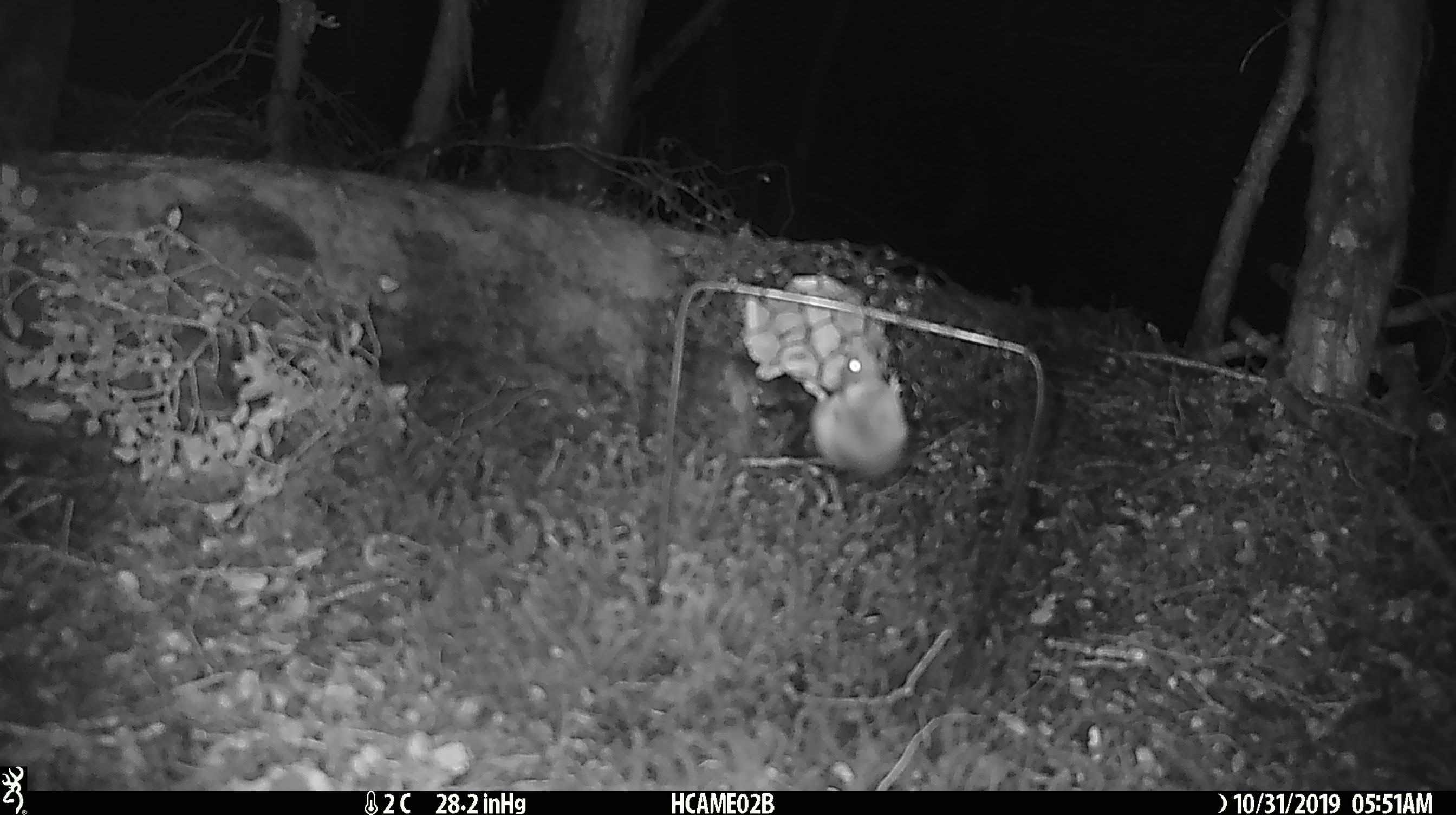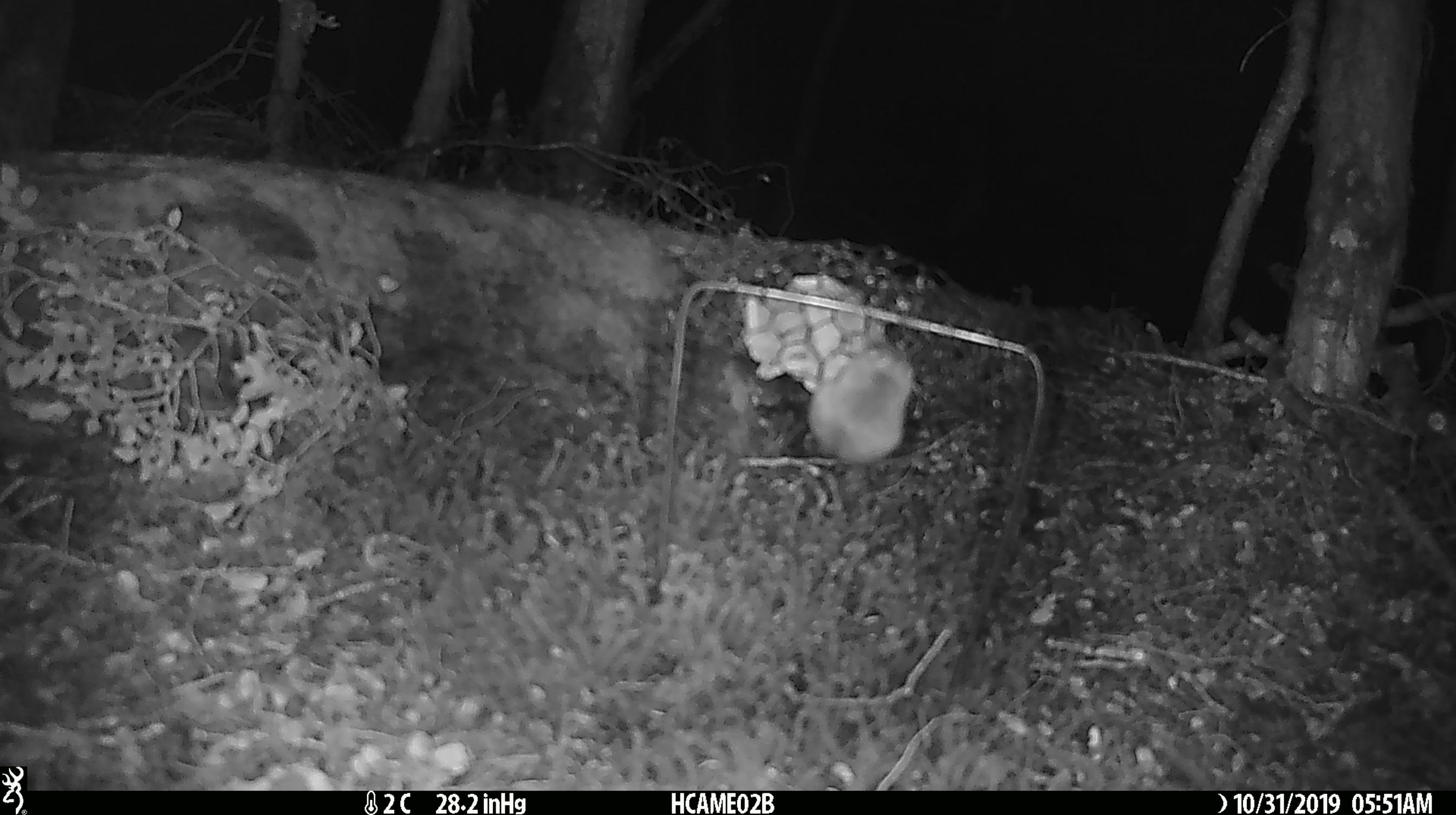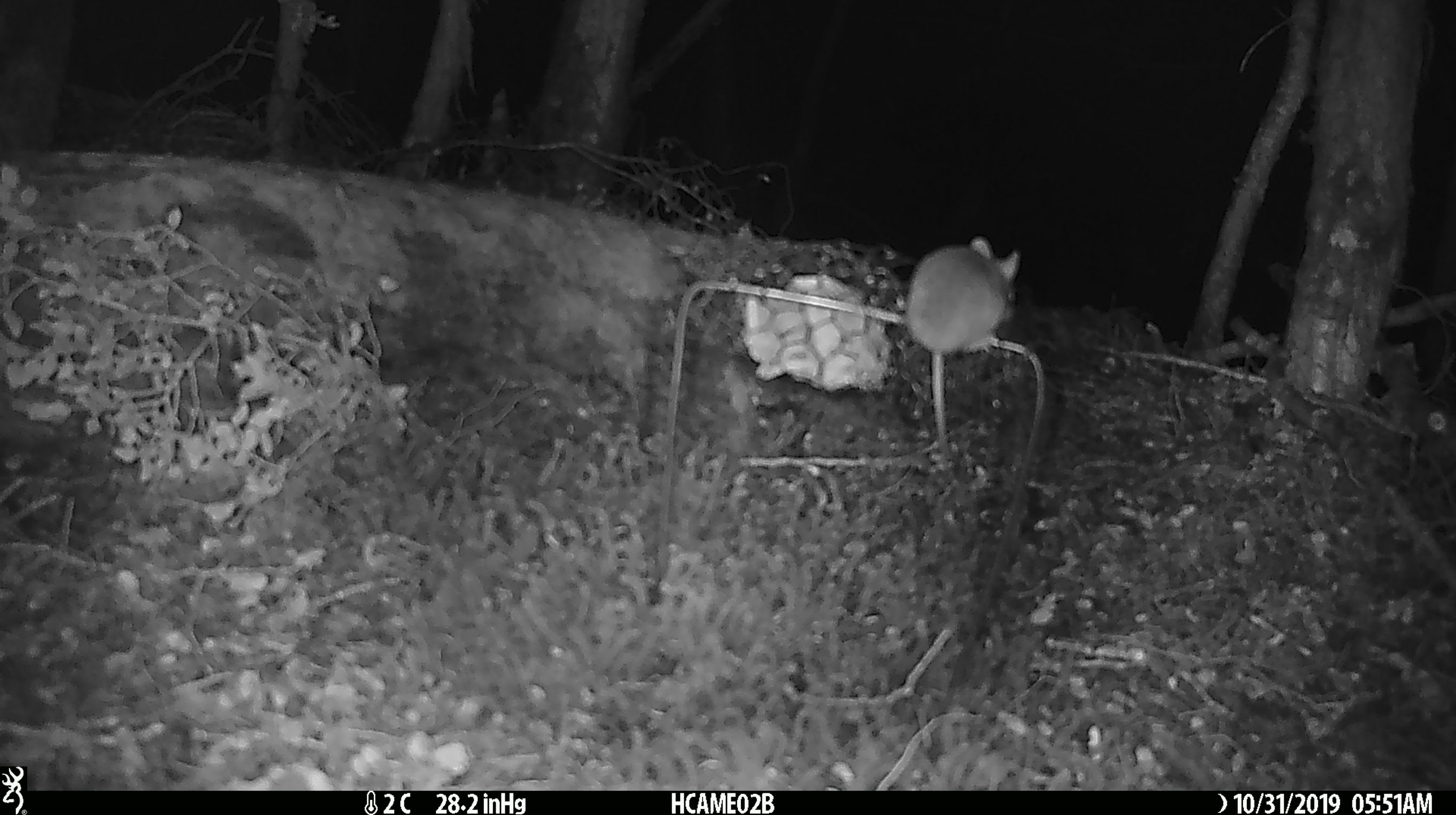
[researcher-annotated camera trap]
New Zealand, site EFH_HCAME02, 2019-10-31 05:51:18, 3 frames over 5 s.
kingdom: Animalia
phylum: Chordata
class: Mammalia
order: Rodentia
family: Muridae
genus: Mus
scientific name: Mus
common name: mouse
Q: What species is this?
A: Mouse (Mus).